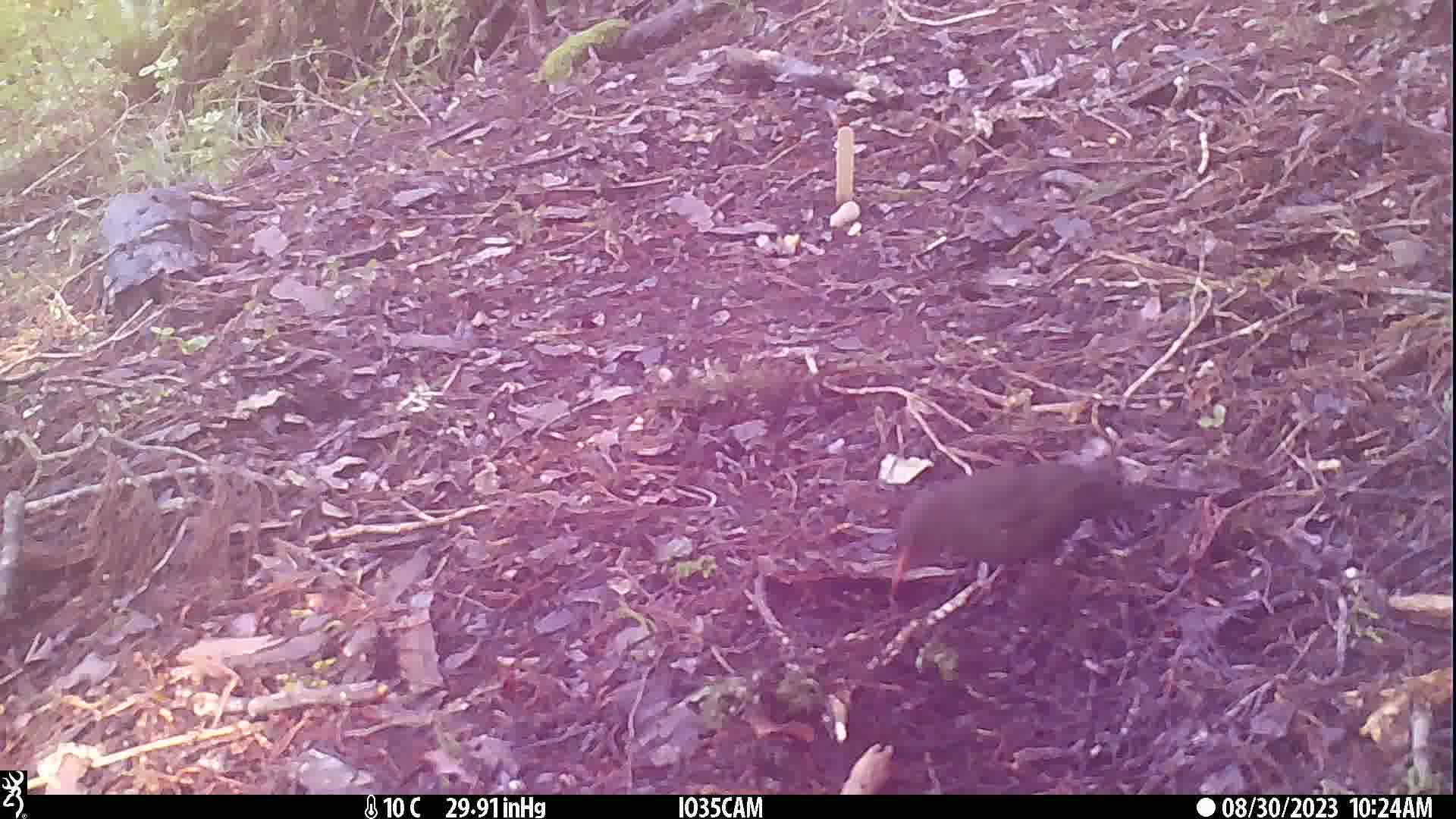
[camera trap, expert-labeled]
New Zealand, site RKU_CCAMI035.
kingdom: Animalia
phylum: Chordata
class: Aves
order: Passeriformes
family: Turdidae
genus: Turdus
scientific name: Turdus merula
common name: eurasian blackbird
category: blackbird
Blackbird (eurasian blackbird) (Turdus merula).